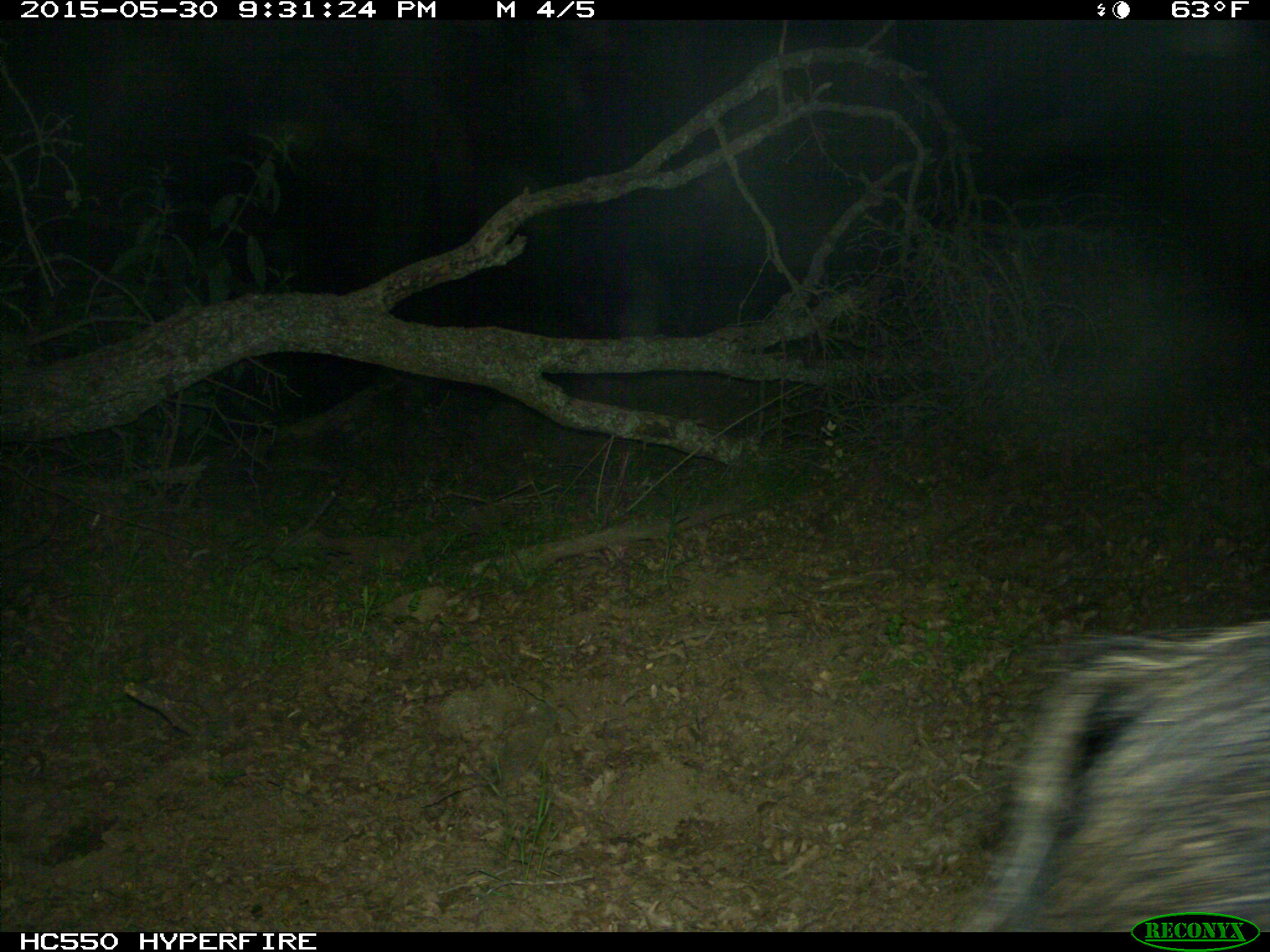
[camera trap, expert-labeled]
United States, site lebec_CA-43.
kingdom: Animalia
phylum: Chordata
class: Mammalia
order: Artiodactyla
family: Suidae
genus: Sus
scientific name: Sus scrofa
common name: wild boar